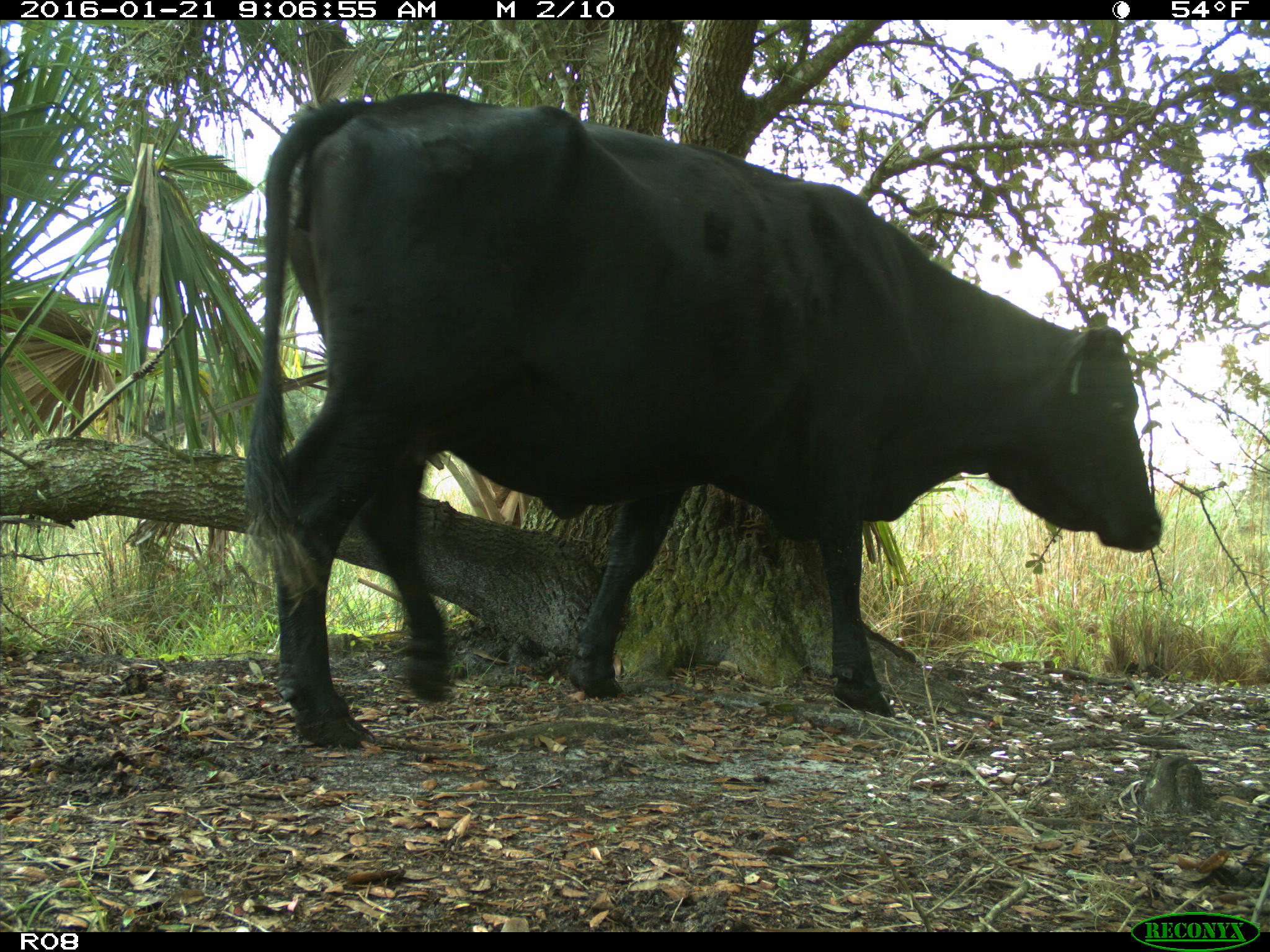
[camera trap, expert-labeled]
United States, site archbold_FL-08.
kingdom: Animalia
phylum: Chordata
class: Mammalia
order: Artiodactyla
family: Bovidae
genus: Bos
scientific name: Bos taurus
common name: domestic cow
Bos taurus (domestic cow).